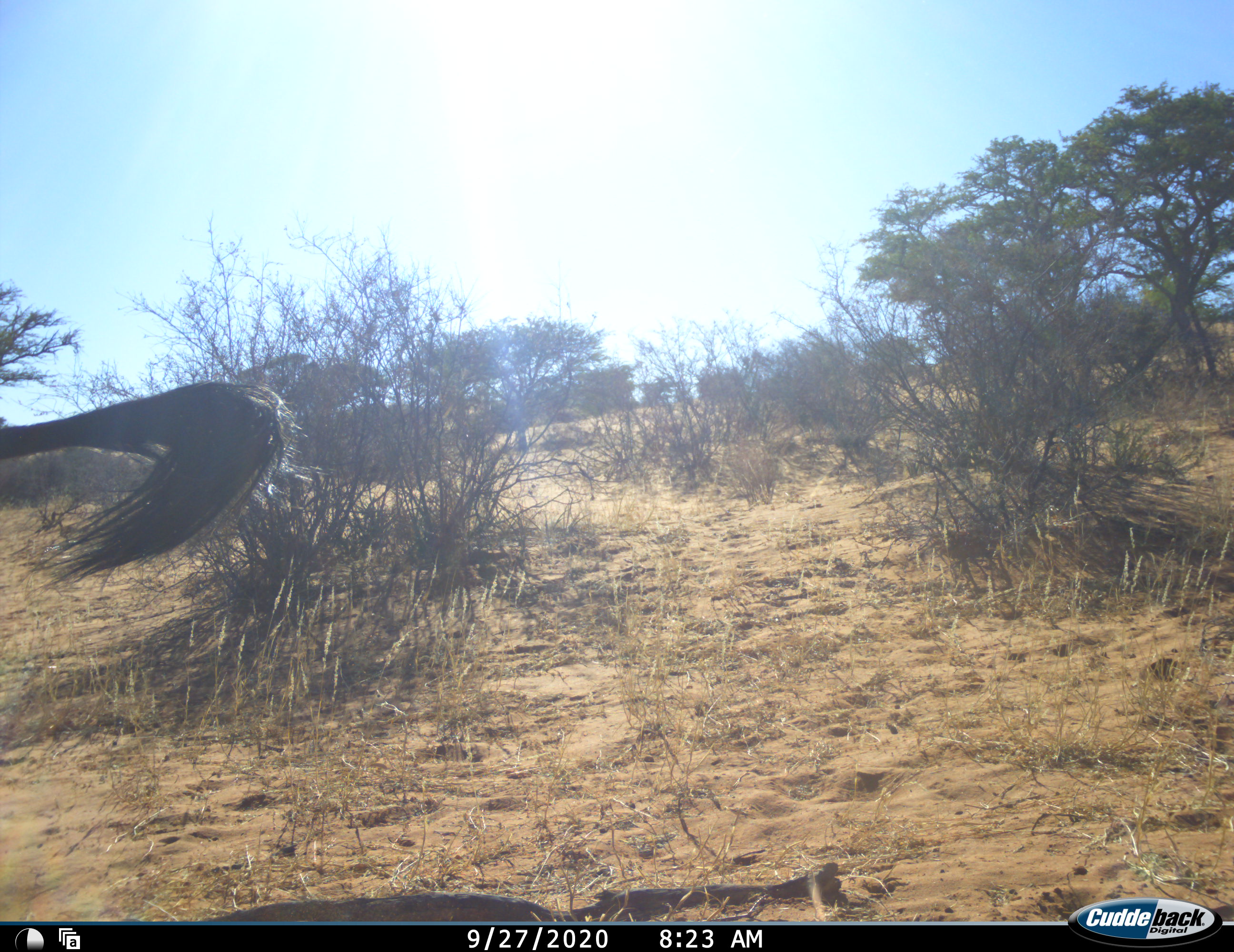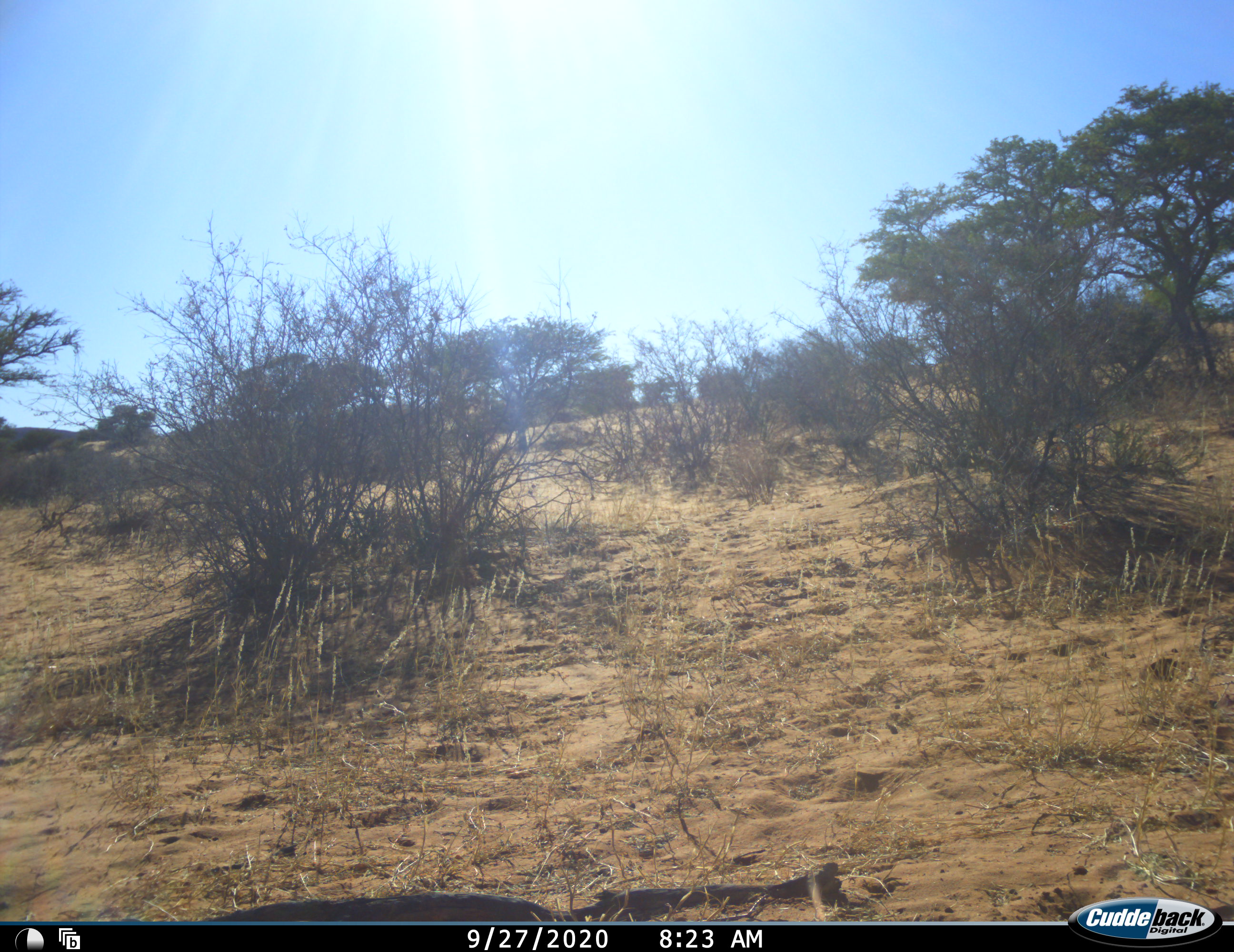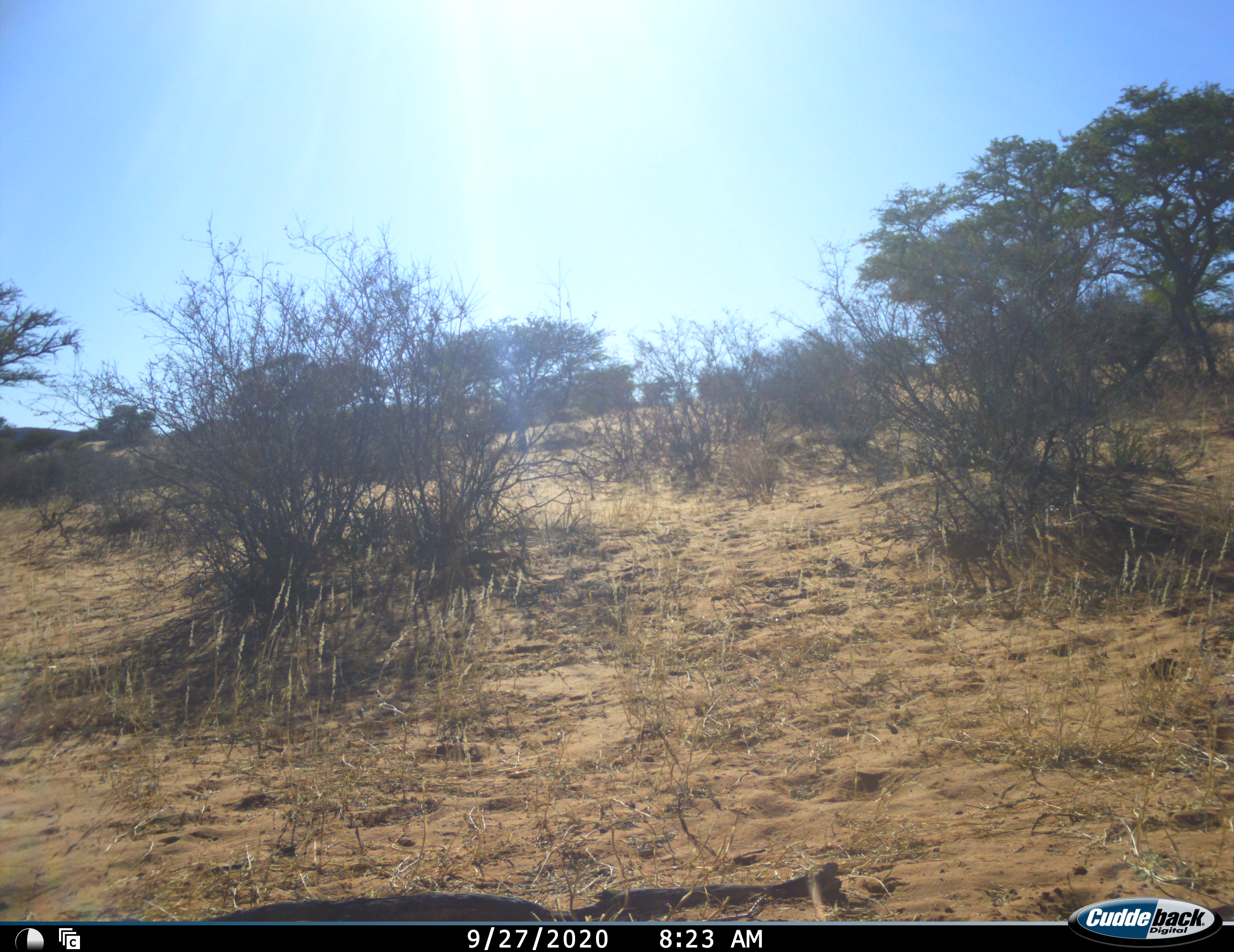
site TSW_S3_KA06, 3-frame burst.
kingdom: Animalia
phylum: Chordata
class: Mammalia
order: Artiodactyla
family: Bovidae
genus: Oryx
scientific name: Oryx gazella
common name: gemsbok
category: oryx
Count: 1.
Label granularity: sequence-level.